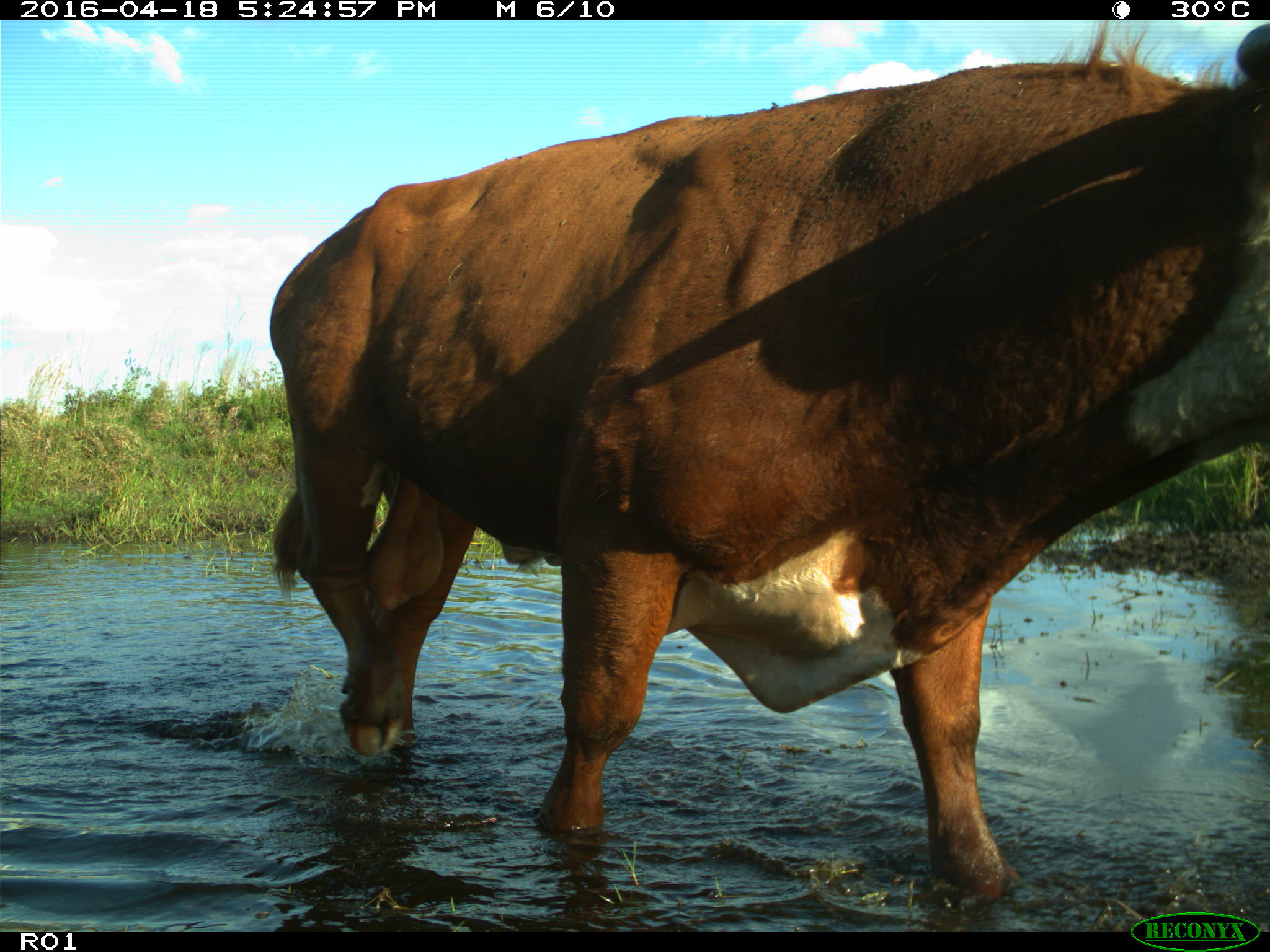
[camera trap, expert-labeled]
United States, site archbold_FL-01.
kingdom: Animalia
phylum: Chordata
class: Mammalia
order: Artiodactyla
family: Bovidae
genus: Bos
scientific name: Bos taurus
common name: domestic cow